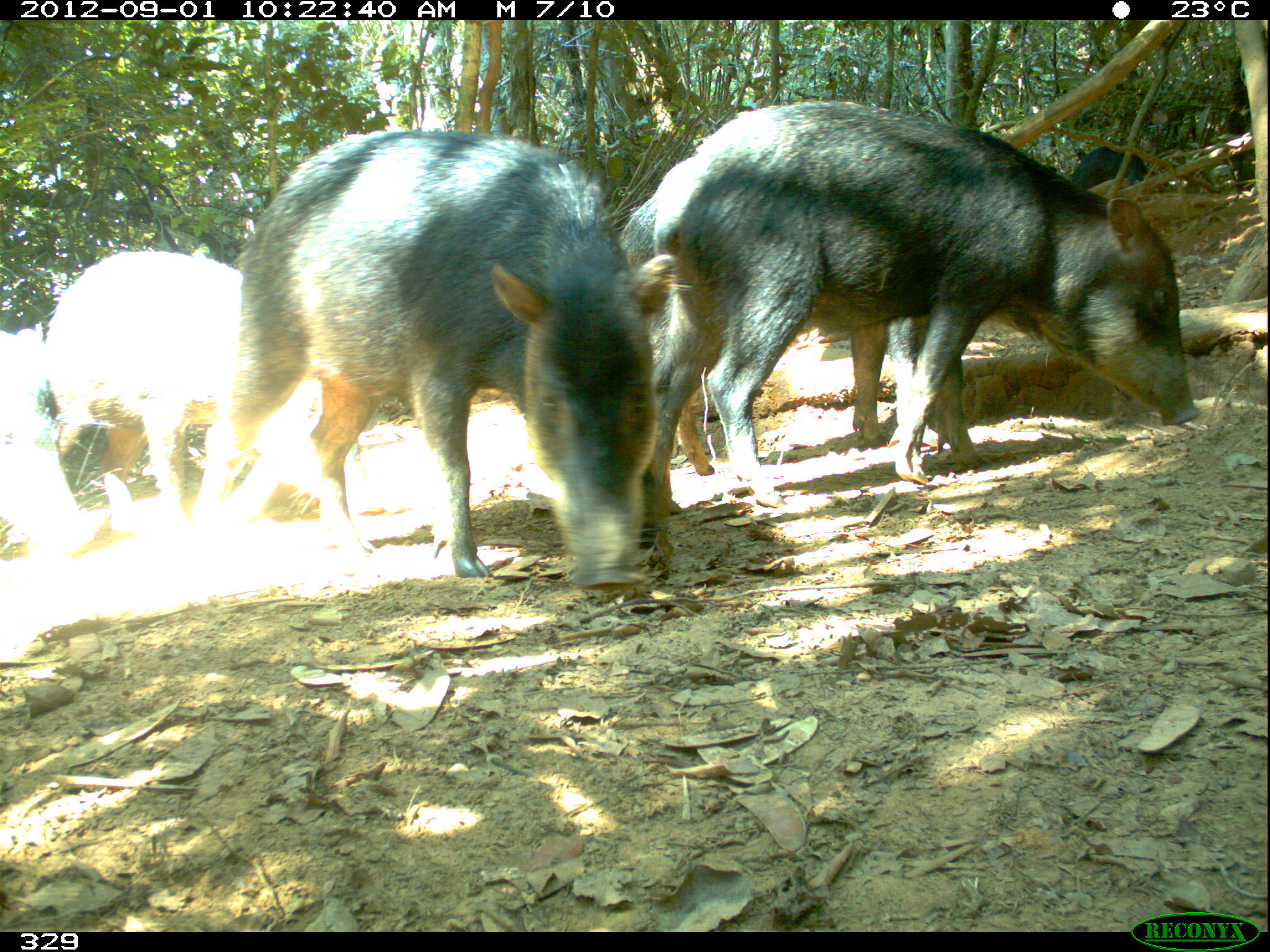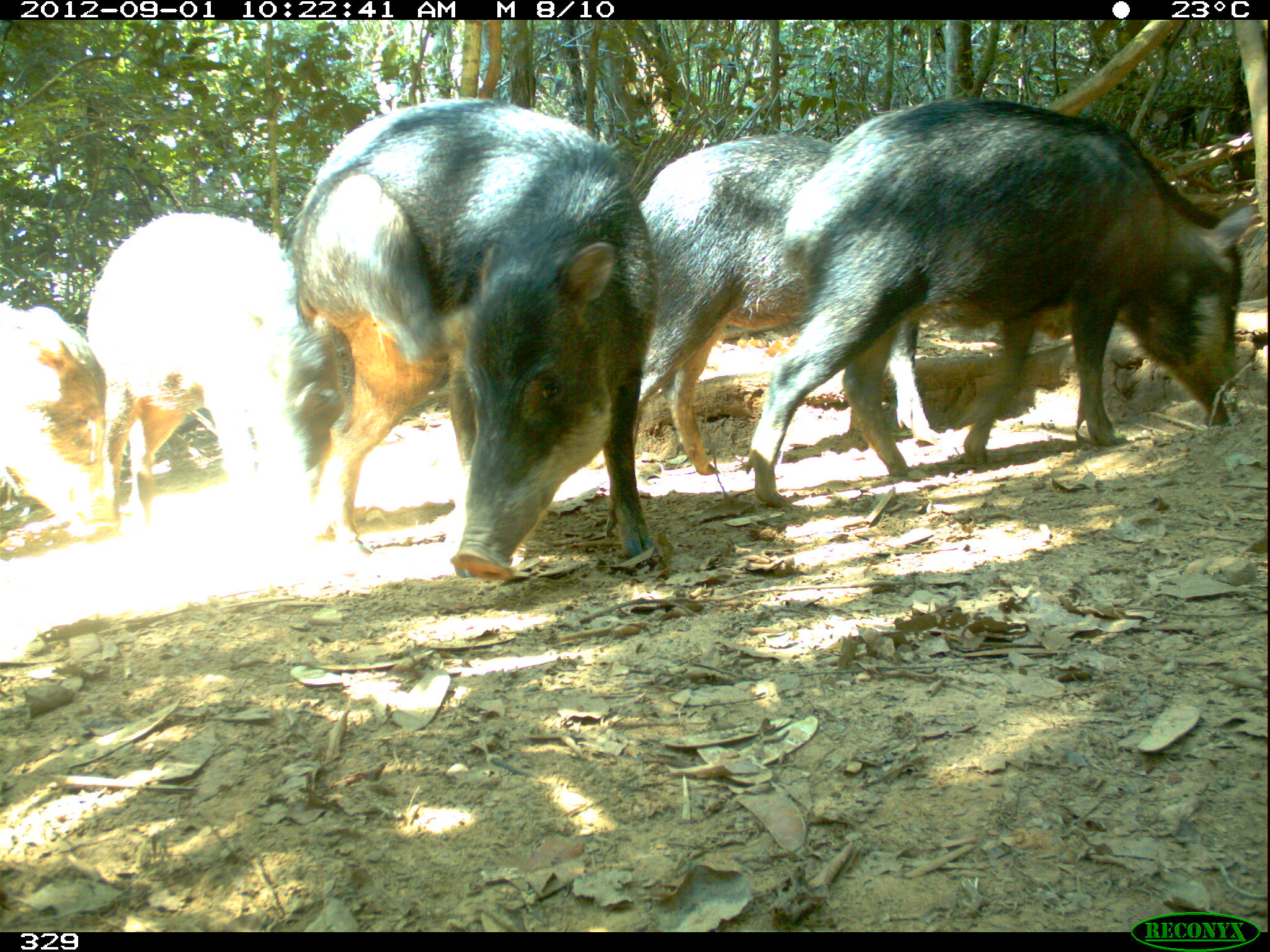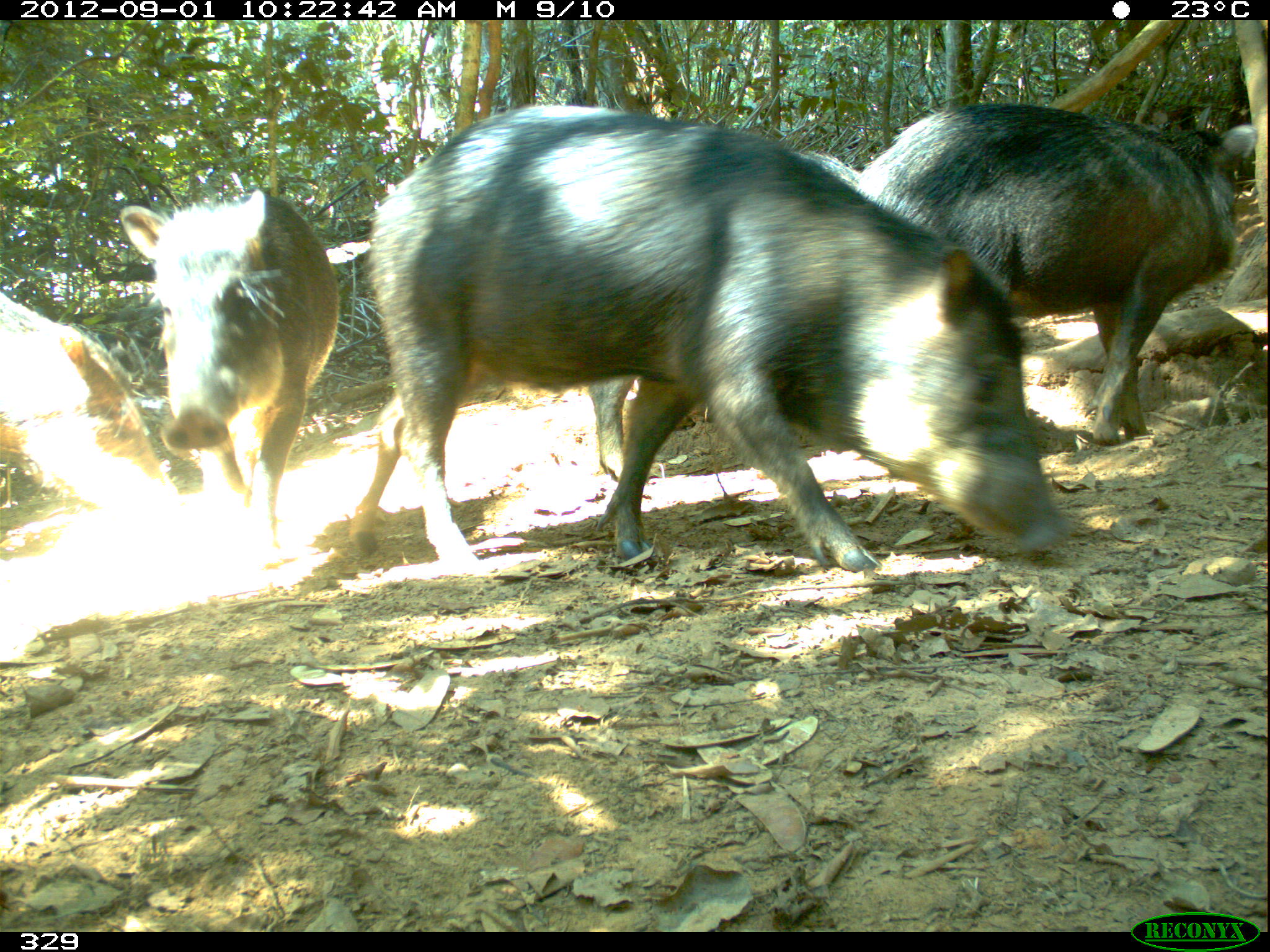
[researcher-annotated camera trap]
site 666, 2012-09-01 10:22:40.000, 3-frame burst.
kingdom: Animalia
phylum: Chordata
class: Mammalia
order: Artiodactyla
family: Tayassuidae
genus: Tayassu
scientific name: Tayassu pecari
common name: white-lipped peccary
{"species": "Tayassu pecari (white-lipped peccary)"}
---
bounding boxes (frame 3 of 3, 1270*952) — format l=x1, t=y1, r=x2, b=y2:
tayassu pecari: l=347, t=99, r=1065, b=572; l=855, t=99, r=1258, b=446; l=581, t=138, r=866, b=496; l=121, t=182, r=335, b=547; l=0, t=289, r=190, b=575